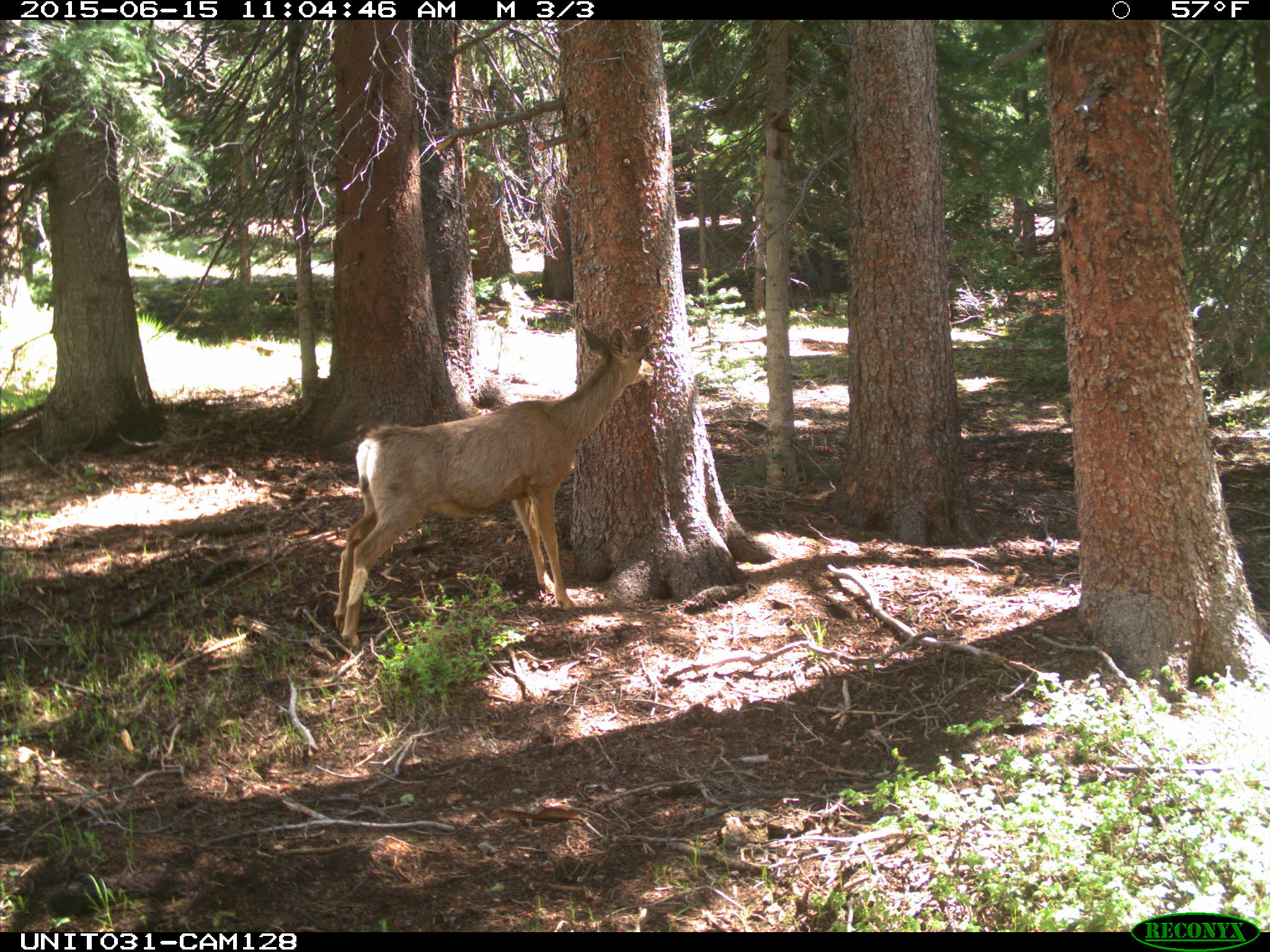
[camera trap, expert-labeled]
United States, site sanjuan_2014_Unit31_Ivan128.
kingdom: Animalia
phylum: Chordata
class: Mammalia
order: Artiodactyla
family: Cervidae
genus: Odocoileus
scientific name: Odocoileus hemionus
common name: mule deer